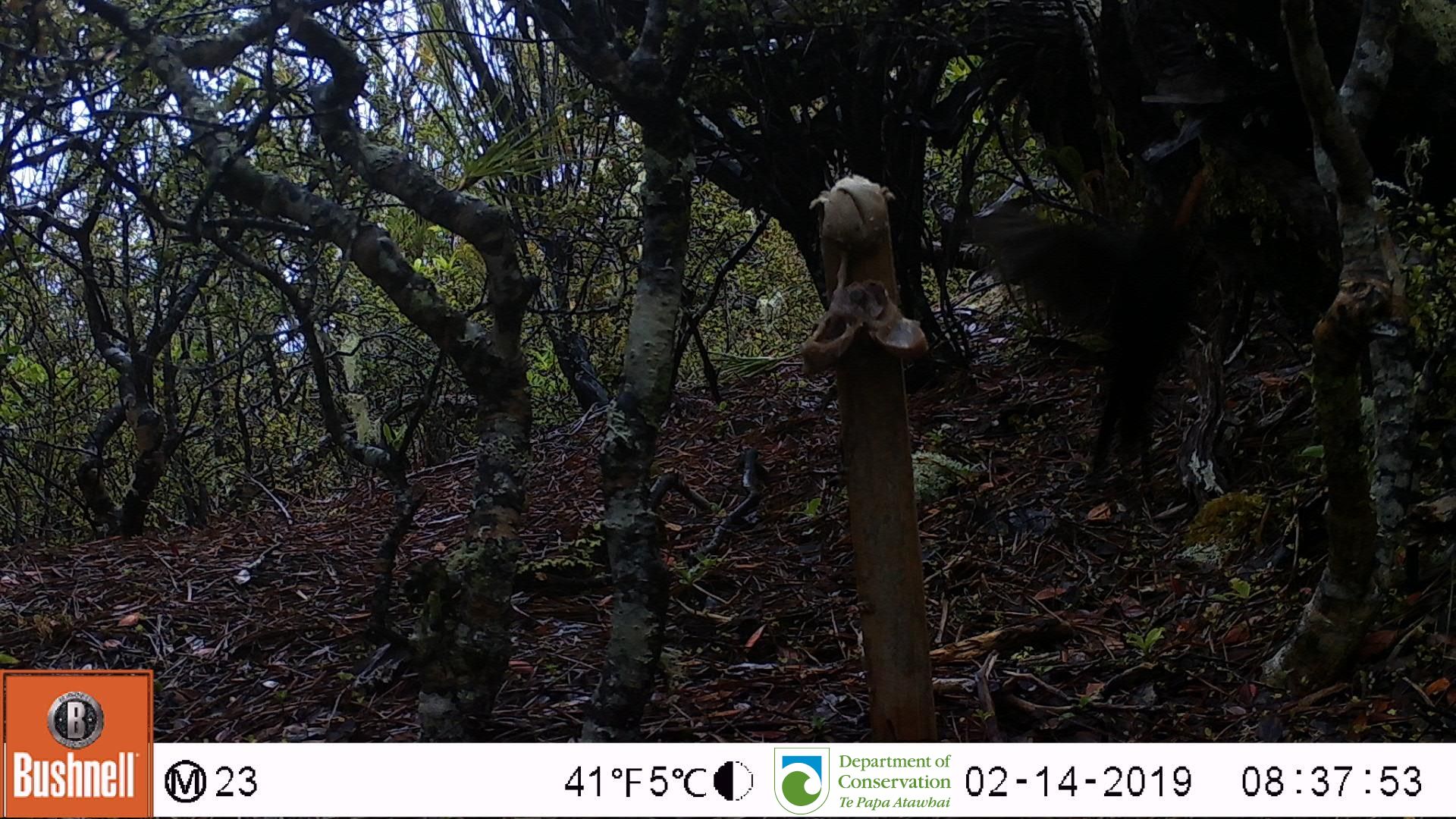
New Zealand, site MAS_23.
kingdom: Animalia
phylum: Chordata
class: Aves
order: Passeriformes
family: Turdidae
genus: Turdus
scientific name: Turdus merula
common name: eurasian blackbird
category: blackbird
Blackbird (eurasian blackbird) (Turdus merula).